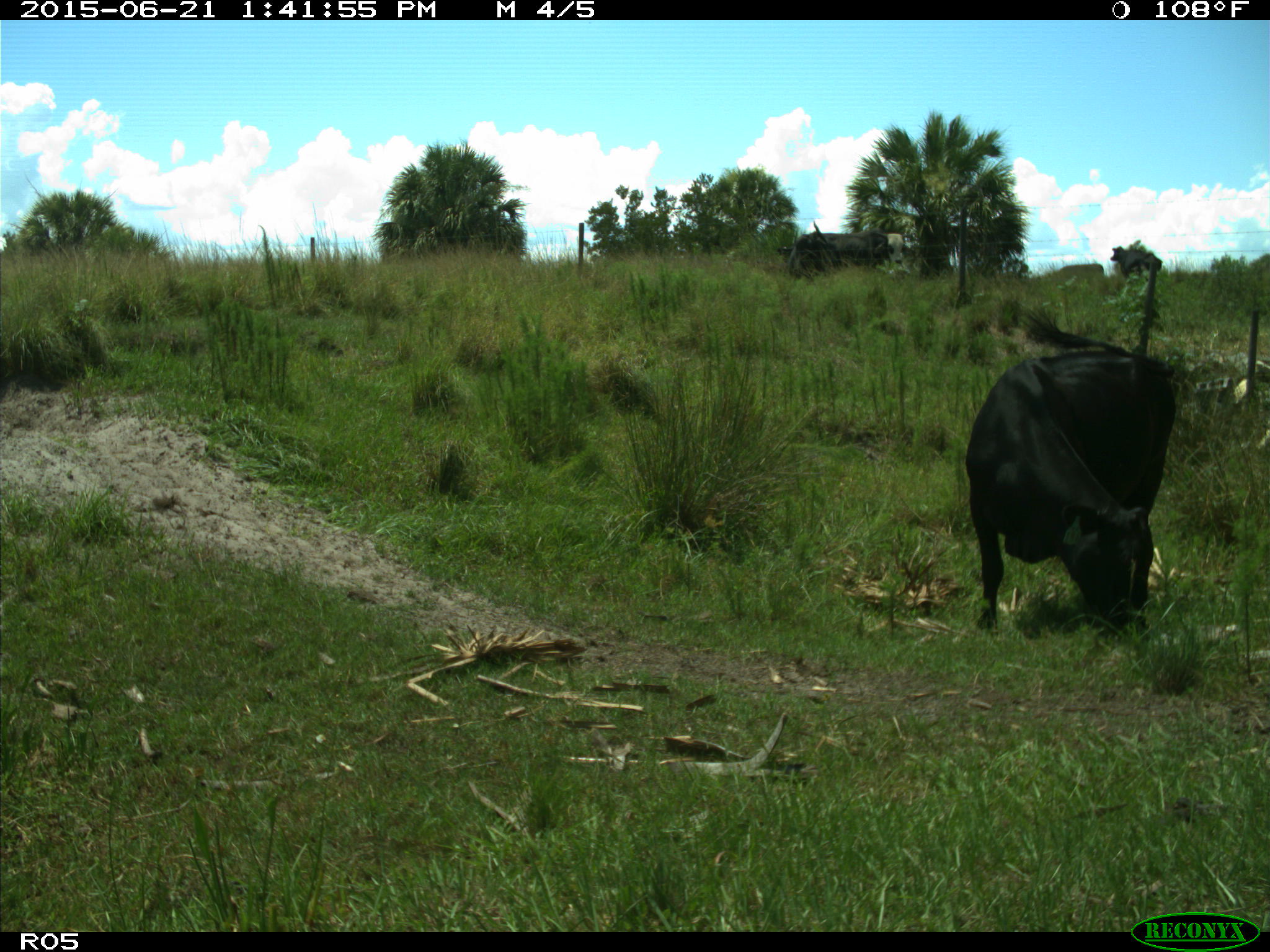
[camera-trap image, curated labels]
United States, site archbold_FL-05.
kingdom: Animalia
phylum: Chordata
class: Mammalia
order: Artiodactyla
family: Bovidae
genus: Bos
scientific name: Bos taurus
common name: domestic cow